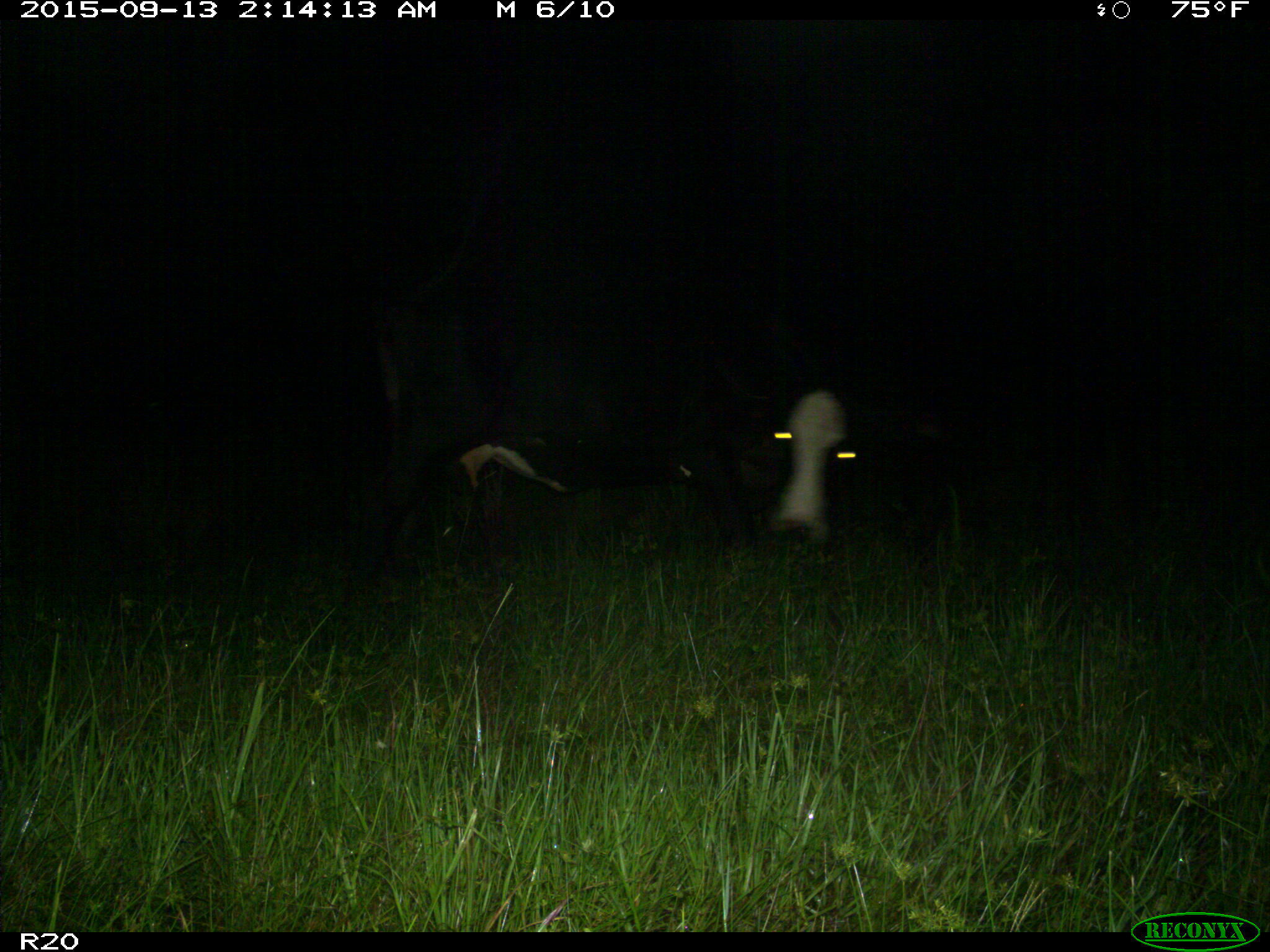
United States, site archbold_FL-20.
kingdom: Animalia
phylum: Chordata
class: Mammalia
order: Artiodactyla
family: Bovidae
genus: Bos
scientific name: Bos taurus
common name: domestic cow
Bos taurus (domestic cow).